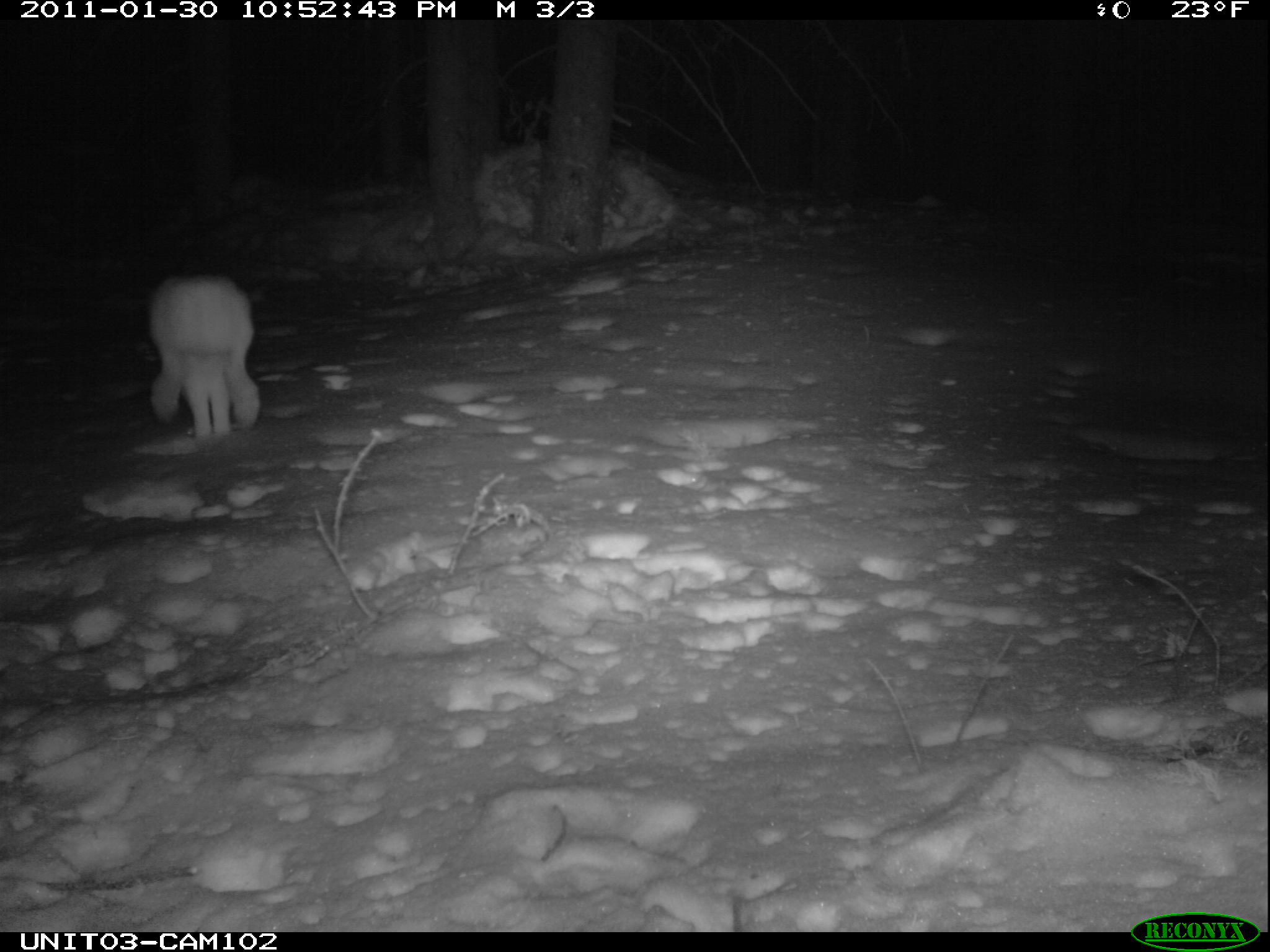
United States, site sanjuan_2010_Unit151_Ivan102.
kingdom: Animalia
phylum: Chordata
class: Mammalia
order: Lagomorpha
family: Leporidae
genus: Lepus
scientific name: Lepus americanus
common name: snowshoe hare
Lepus americanus (snowshoe hare).